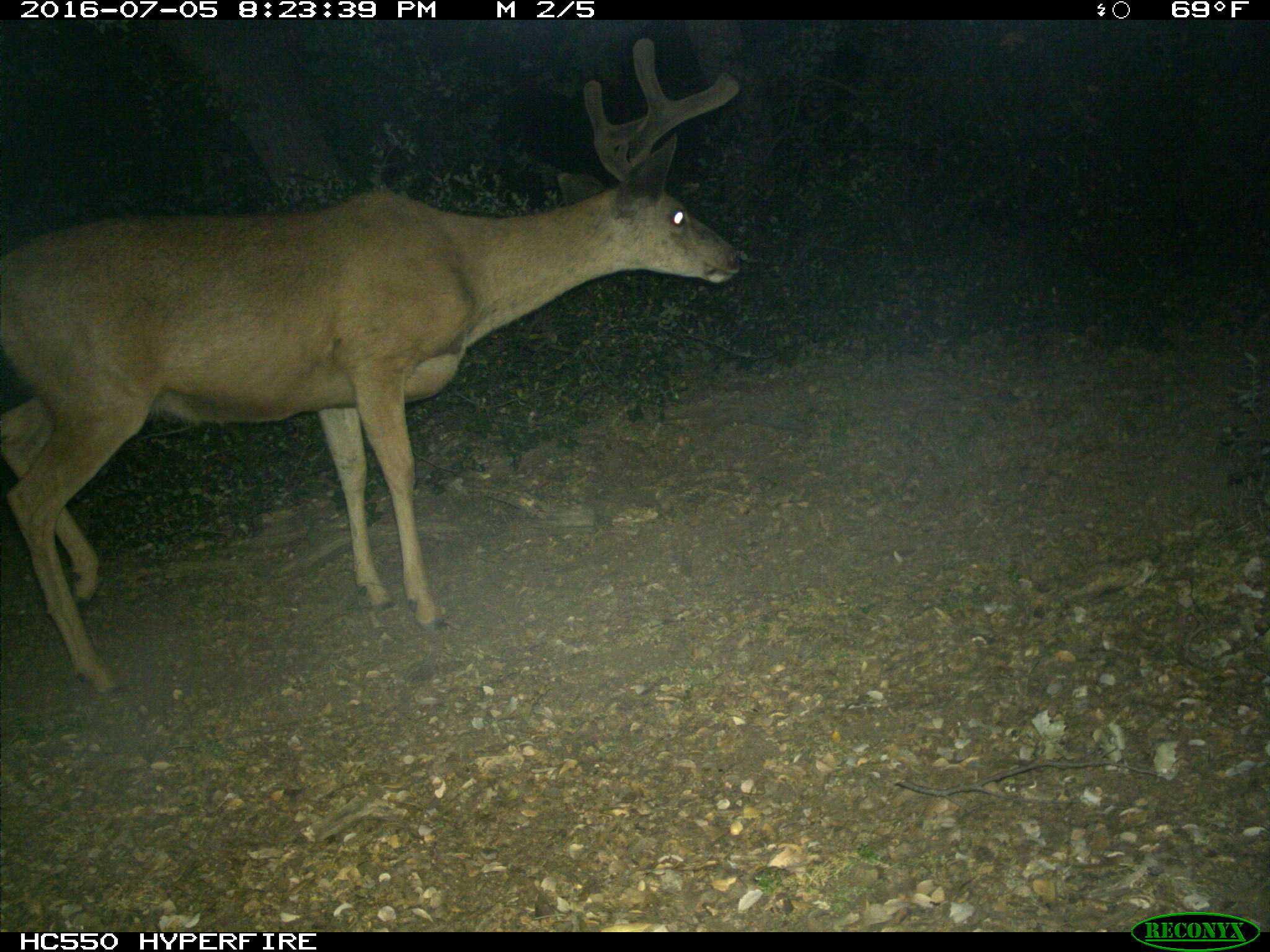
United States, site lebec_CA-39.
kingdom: Animalia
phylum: Chordata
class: Mammalia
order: Artiodactyla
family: Cervidae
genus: Odocoileus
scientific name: Odocoileus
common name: deer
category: unidentified deer